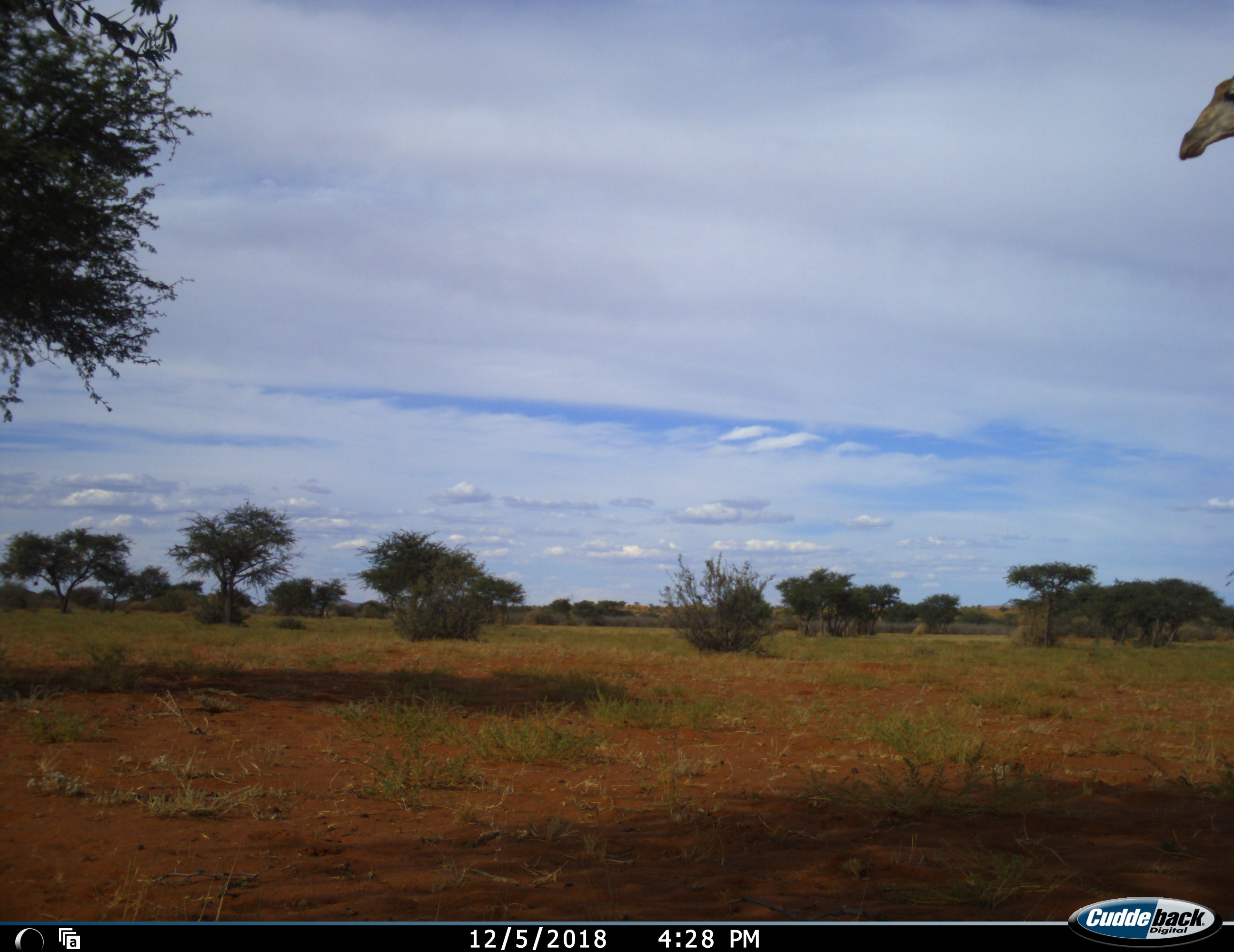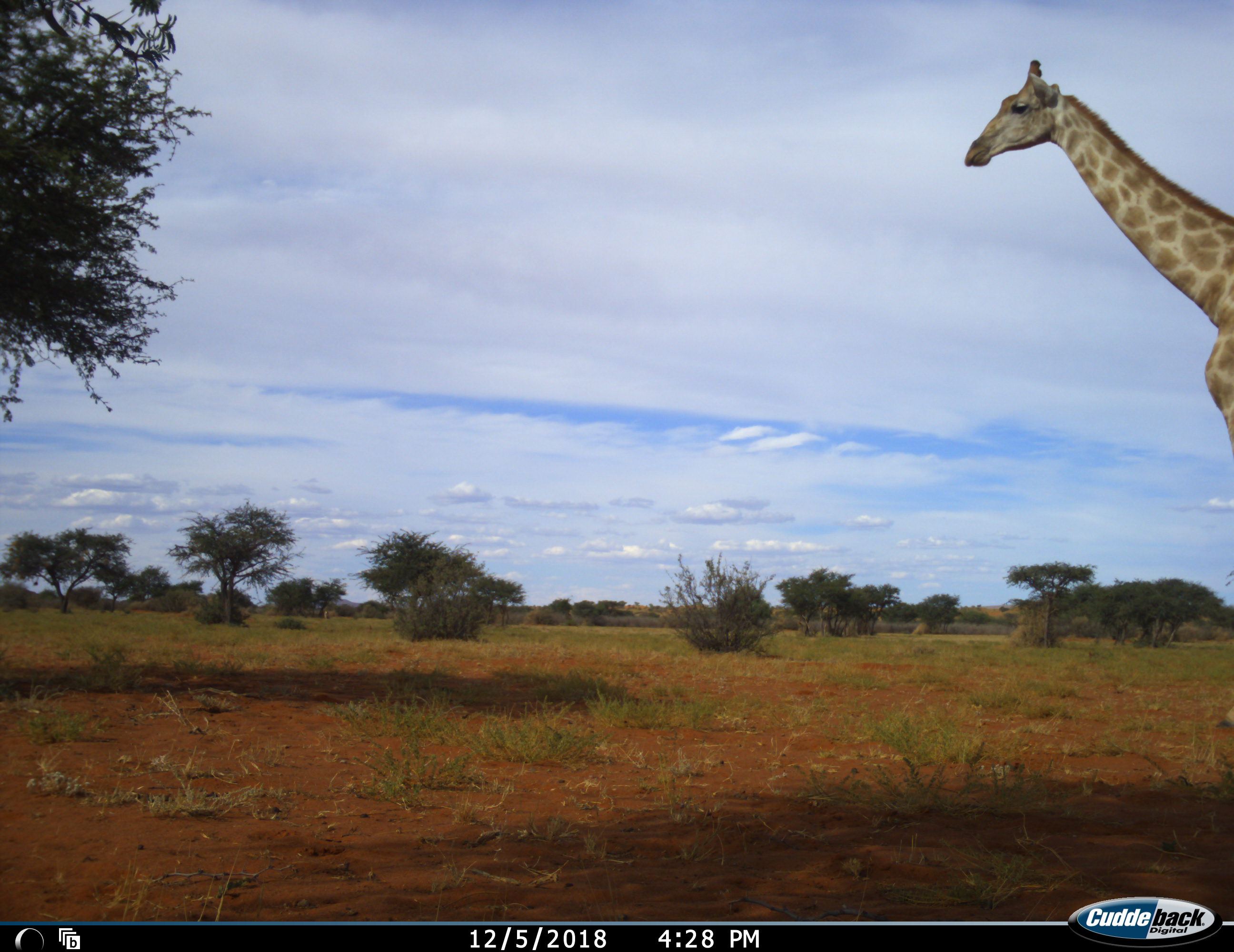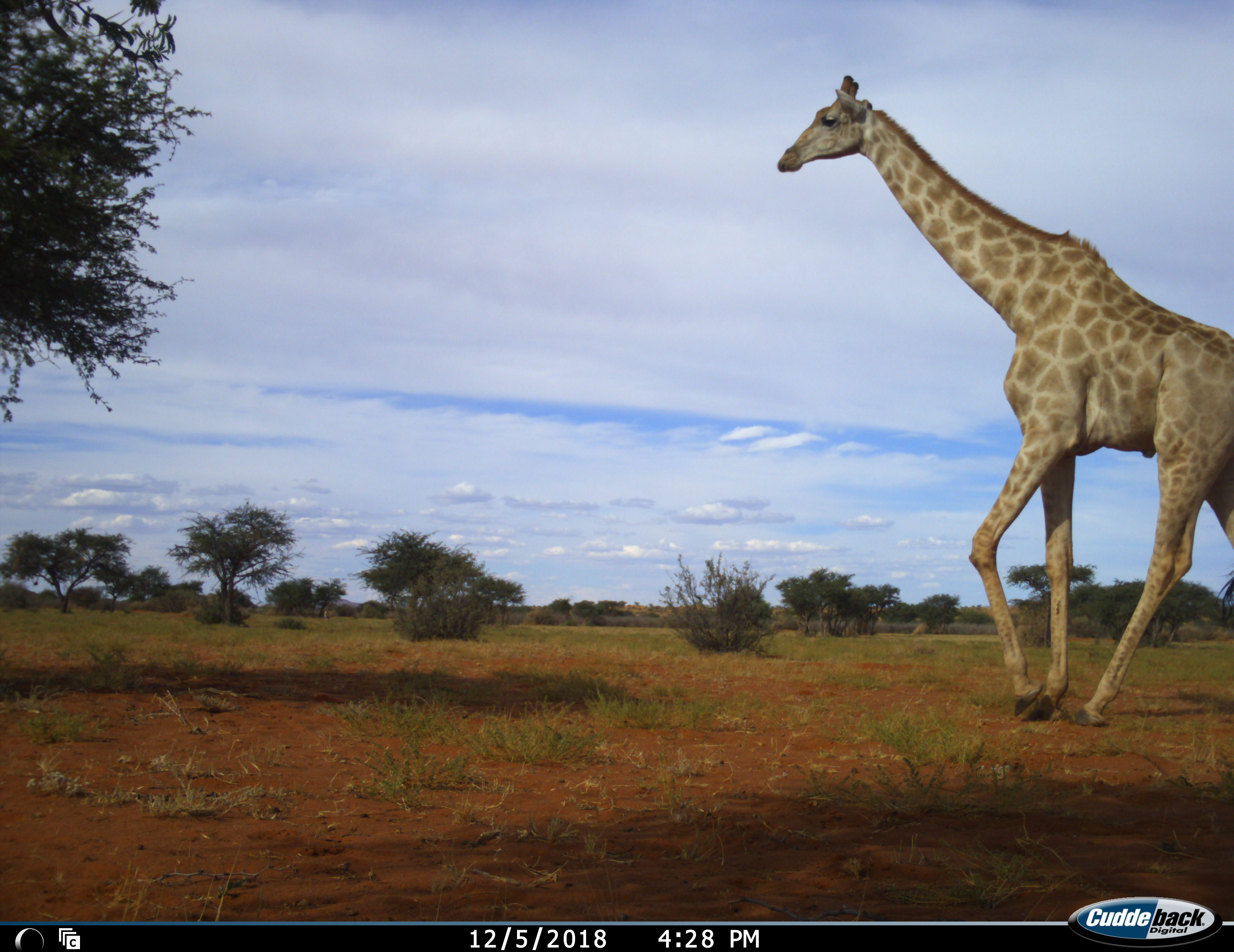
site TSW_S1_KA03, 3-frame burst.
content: unidentified animal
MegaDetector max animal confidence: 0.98